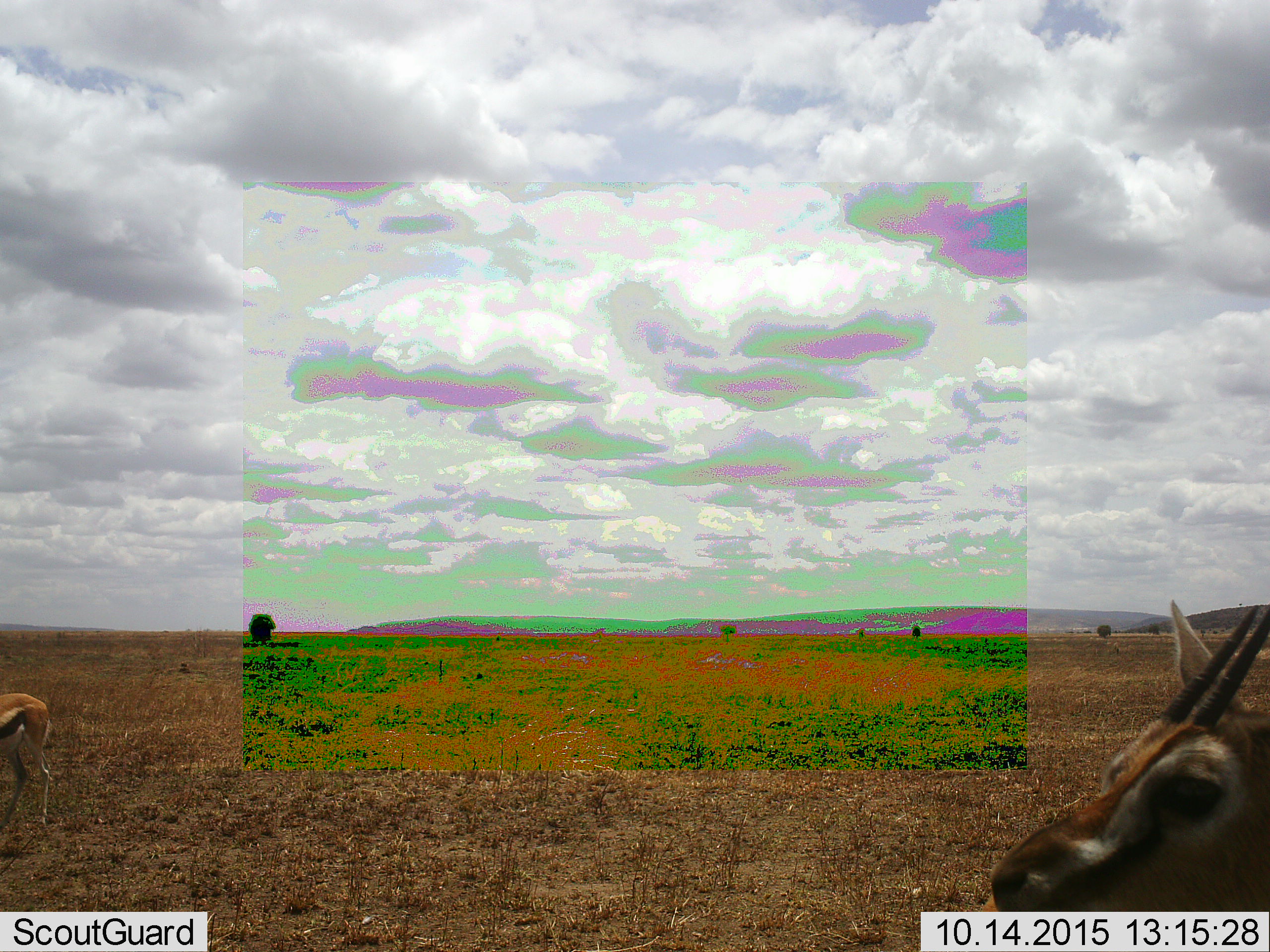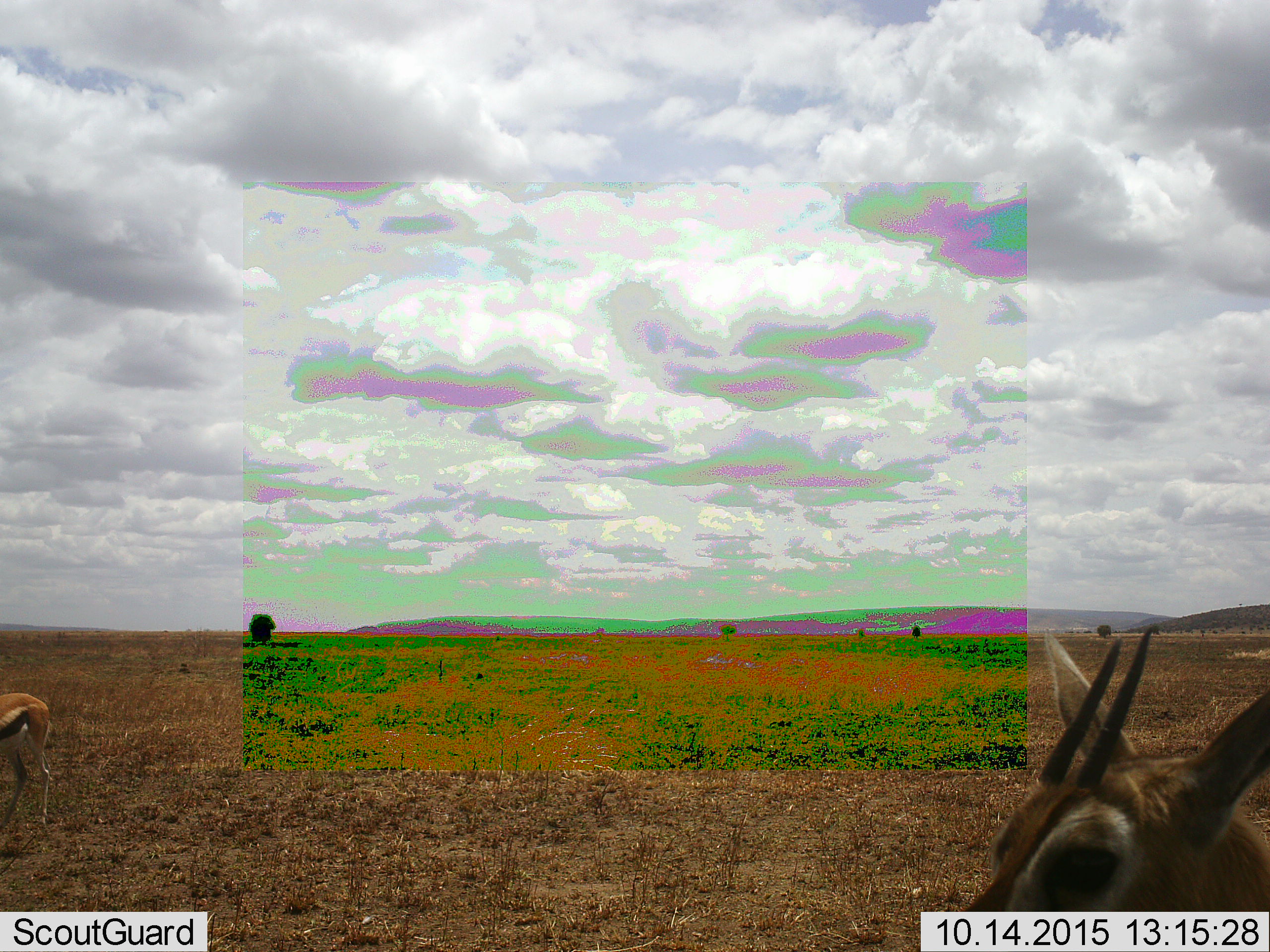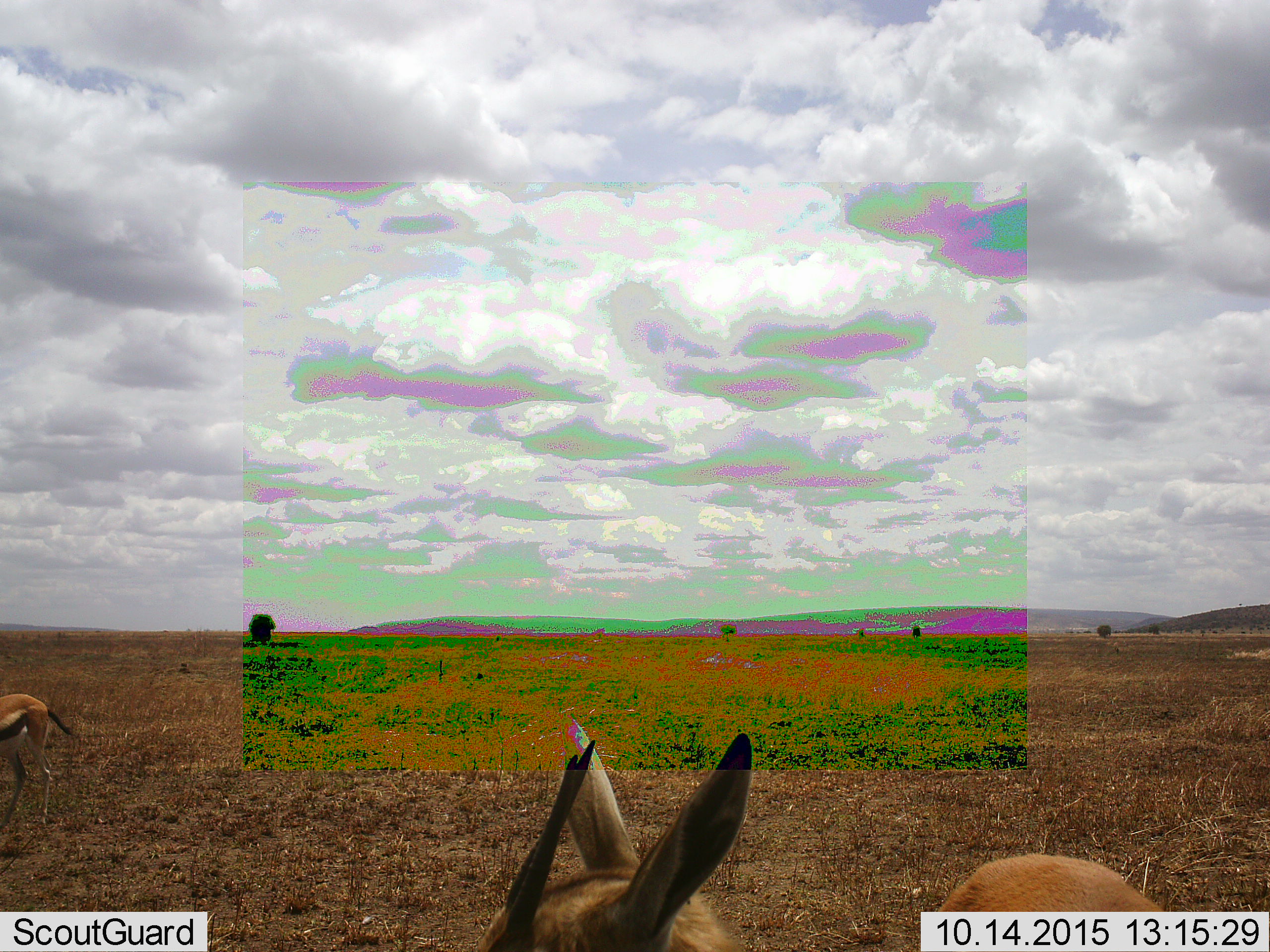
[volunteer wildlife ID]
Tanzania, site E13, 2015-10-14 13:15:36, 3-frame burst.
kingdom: Animalia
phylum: Chordata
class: Mammalia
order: Artiodactyla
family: Bovidae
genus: Eudorcas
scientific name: Eudorcas thomsonii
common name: thomson's gazelle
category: gazellethomsons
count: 2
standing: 75%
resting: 0%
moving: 67%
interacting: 0%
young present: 0%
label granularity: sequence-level